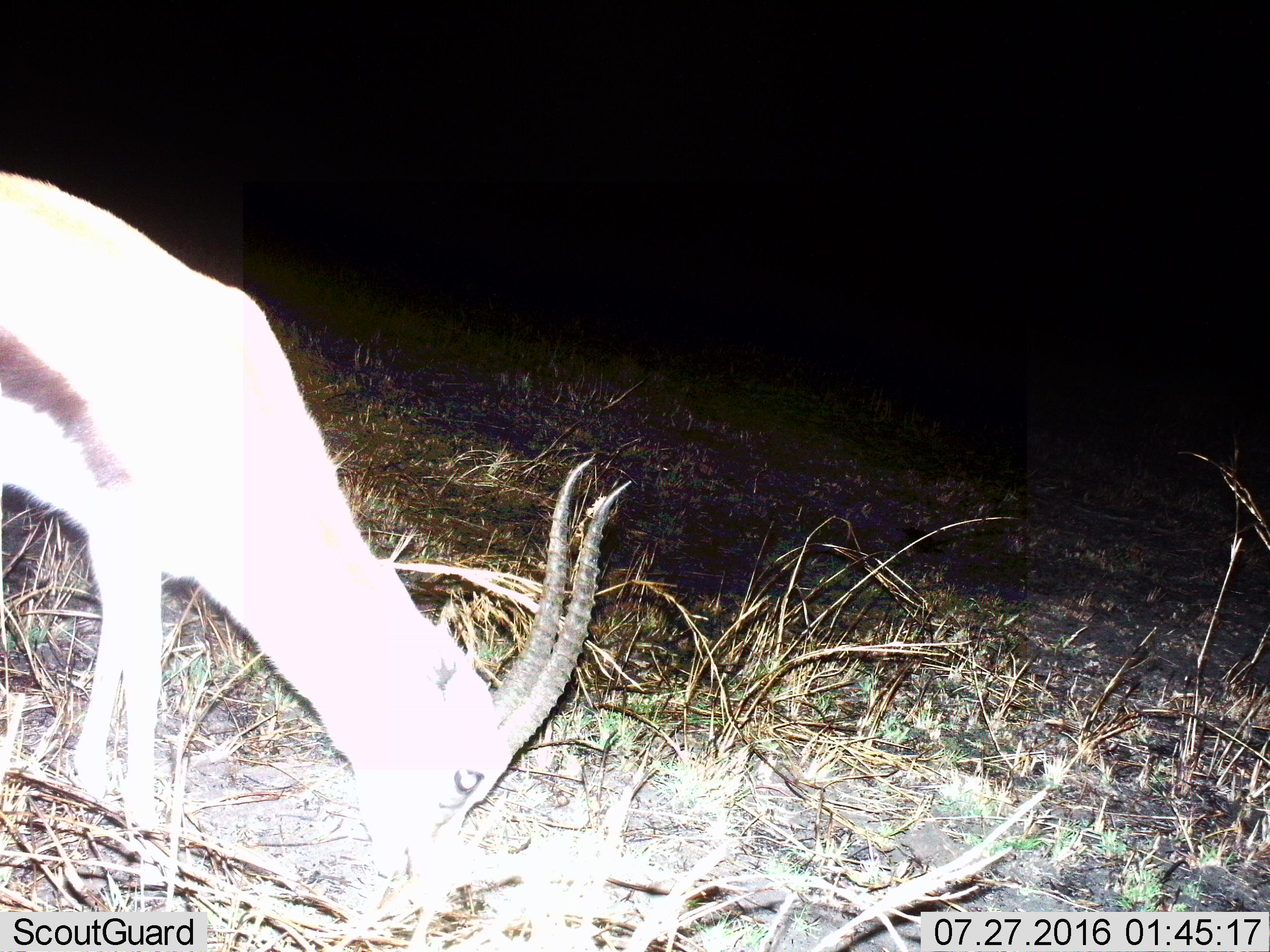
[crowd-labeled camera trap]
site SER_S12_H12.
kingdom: Animalia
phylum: Chordata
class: Mammalia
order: Artiodactyla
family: Bovidae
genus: Eudorcas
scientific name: Eudorcas thomsonii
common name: thomson's gazelle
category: gazellethomsons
Gazellethomsons (thomson's gazelle) (Eudorcas thomsonii), count 1. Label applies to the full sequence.